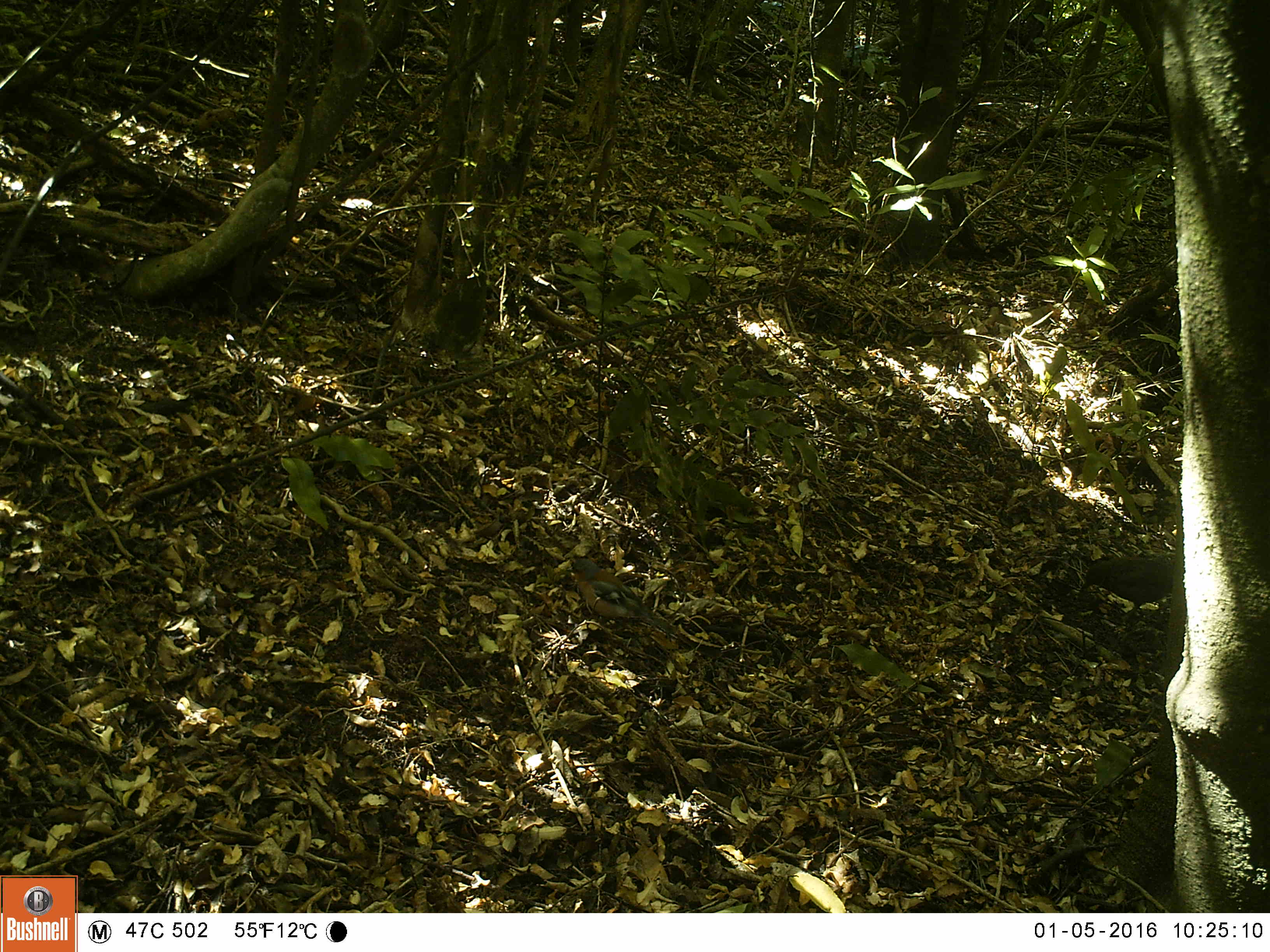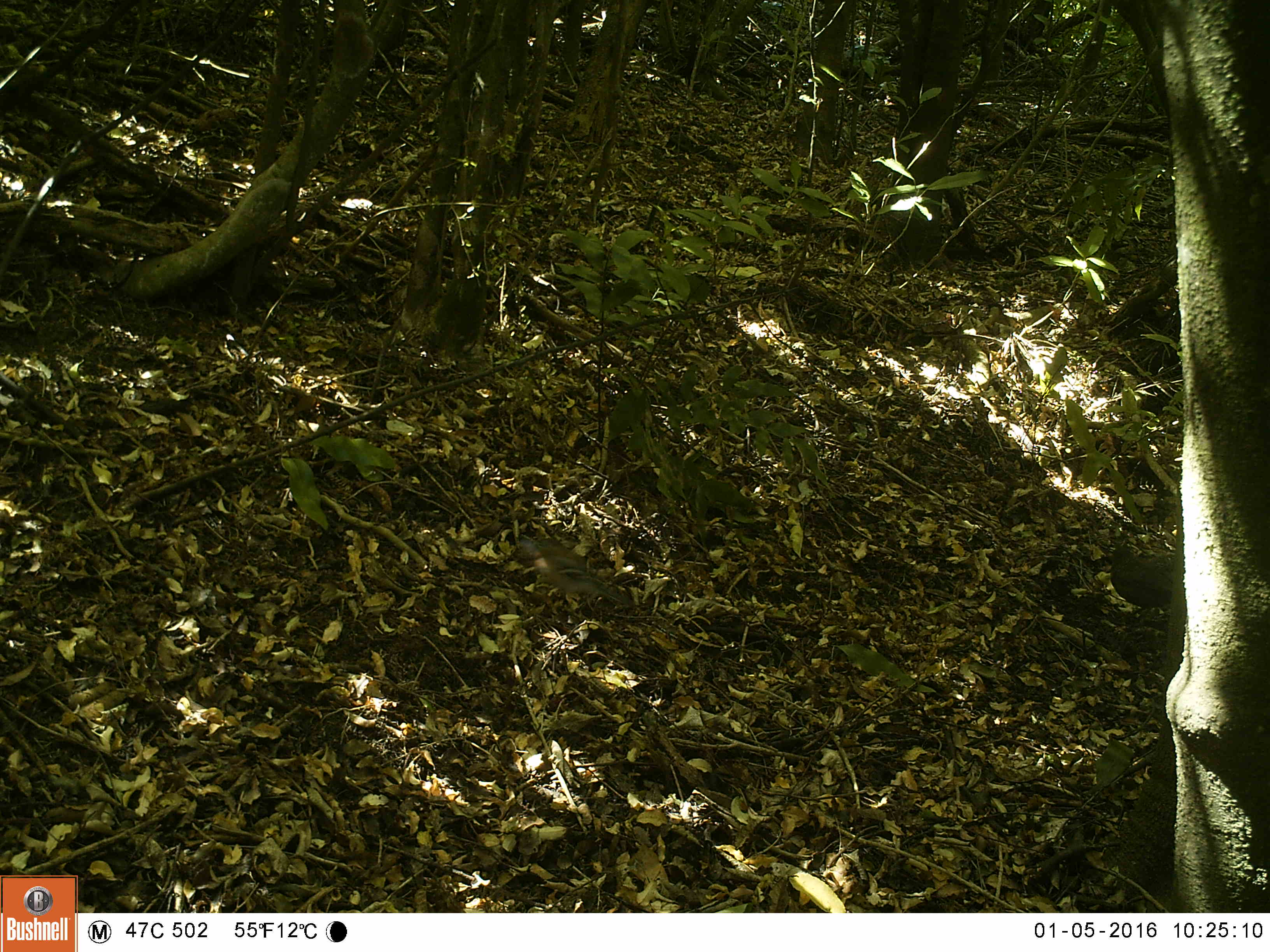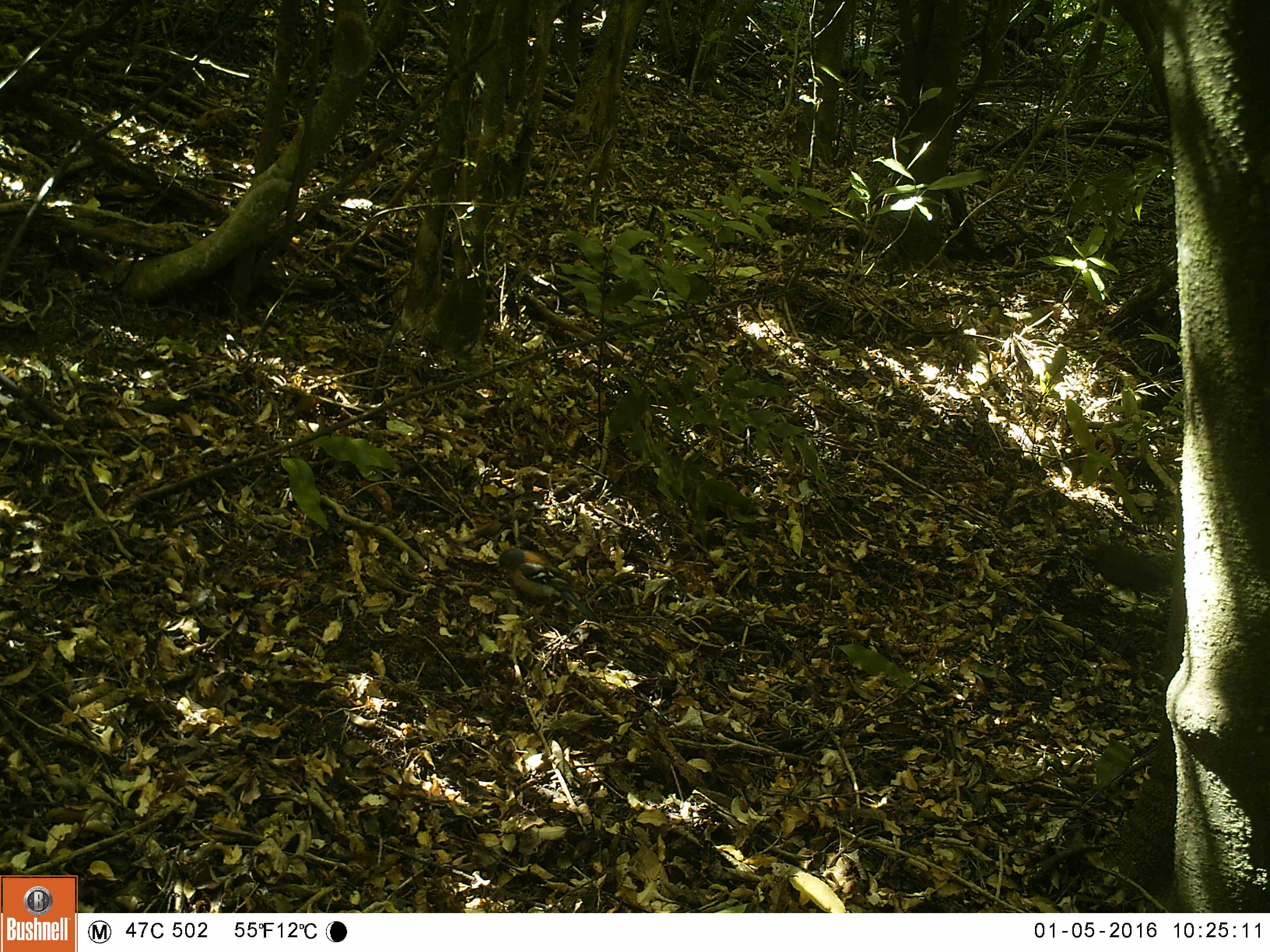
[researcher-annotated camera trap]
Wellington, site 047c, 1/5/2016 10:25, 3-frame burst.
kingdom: Animalia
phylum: Chordata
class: Aves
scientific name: Aves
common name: bird